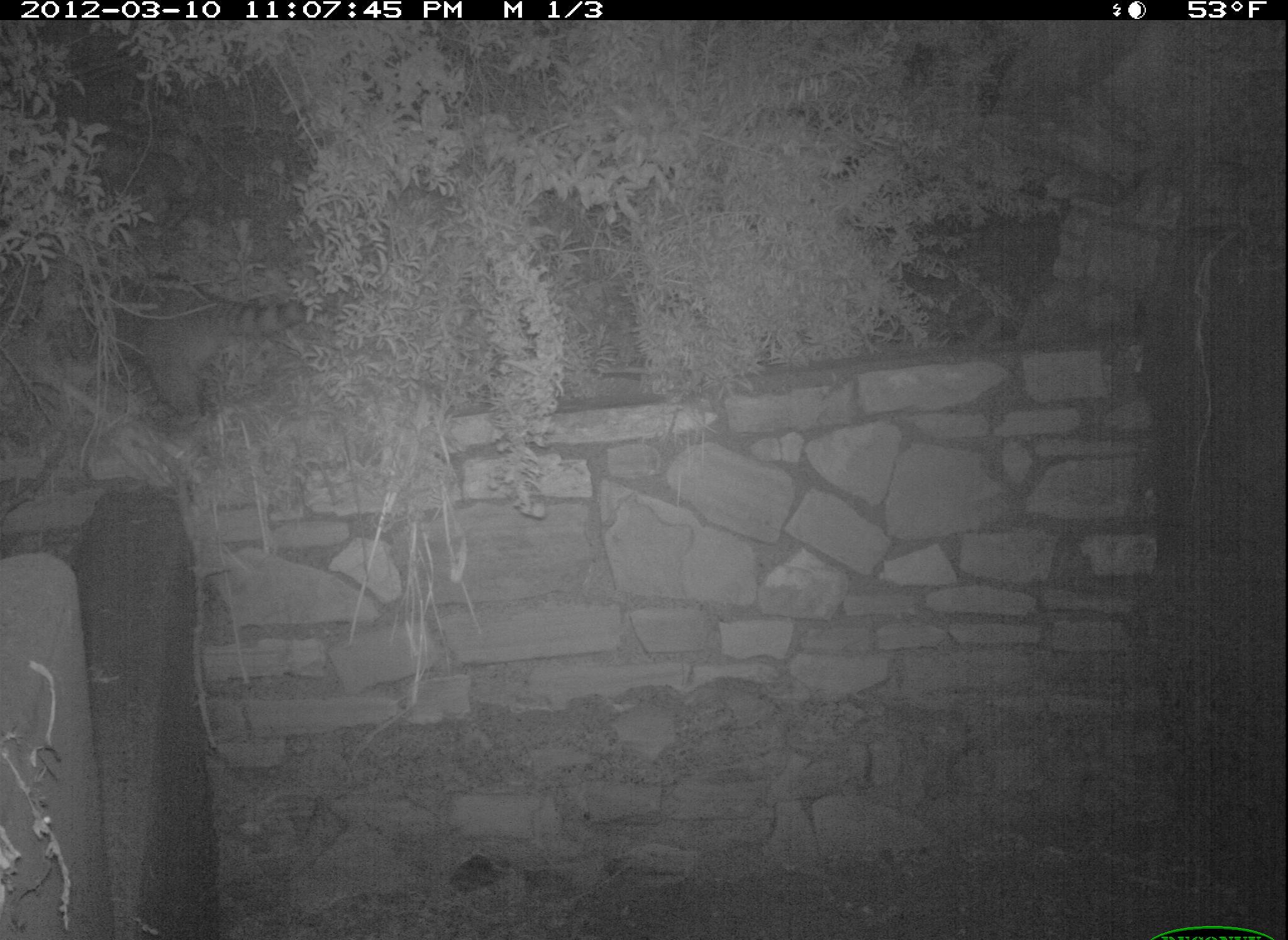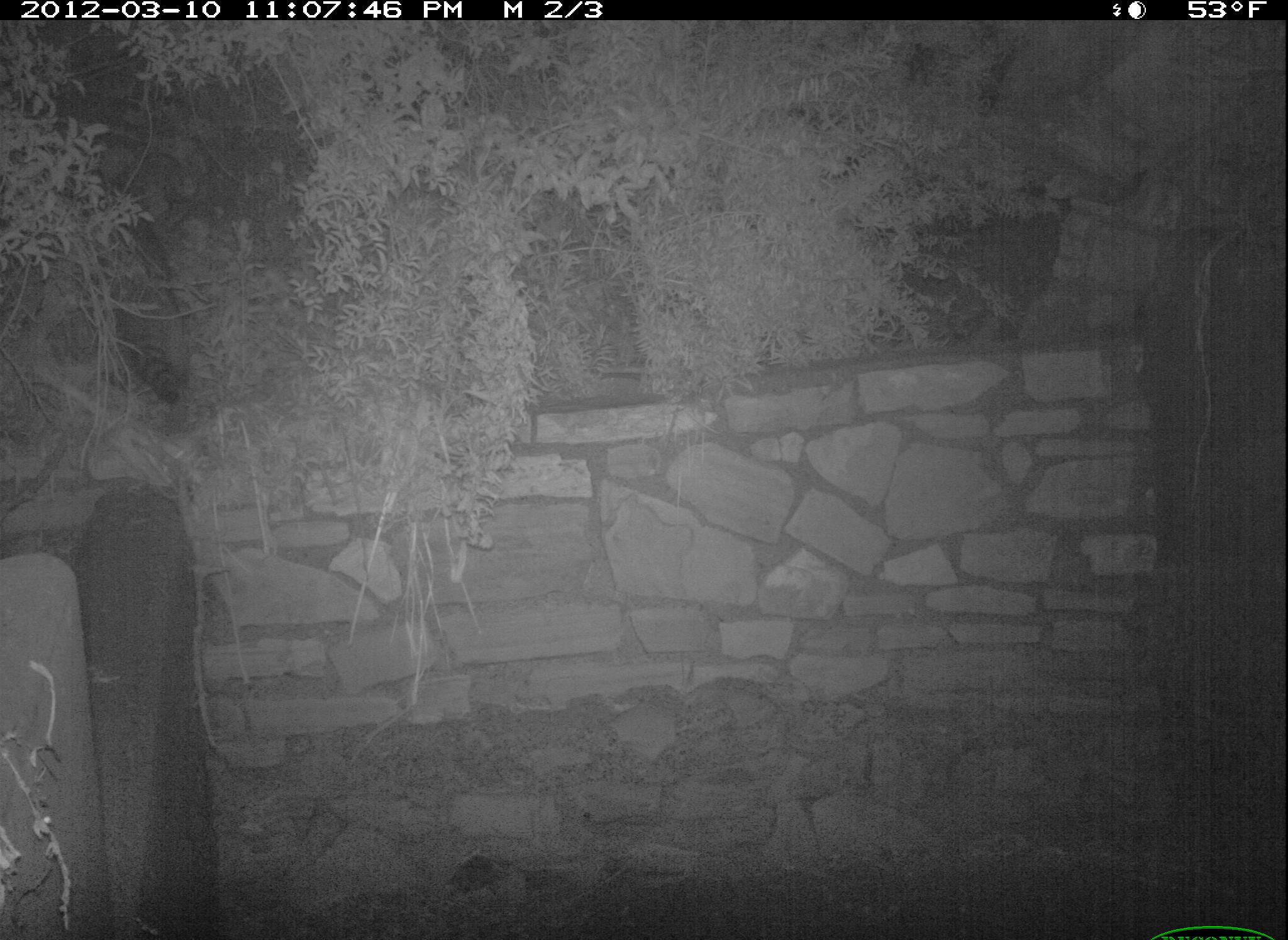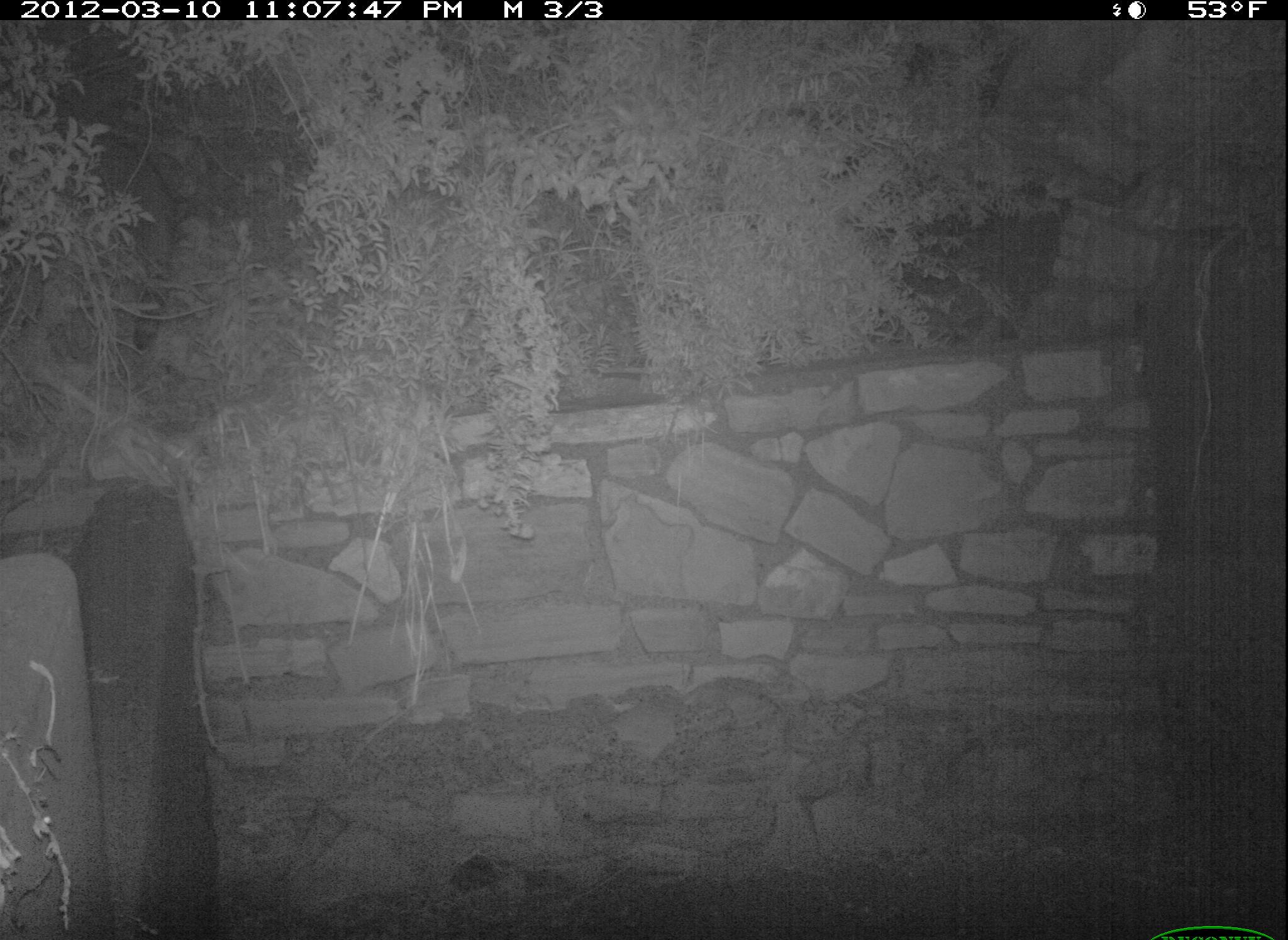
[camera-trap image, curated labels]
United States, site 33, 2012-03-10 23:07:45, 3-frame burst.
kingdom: Animalia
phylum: Chordata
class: Mammalia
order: Carnivora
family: Procyonidae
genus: Procyon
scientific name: Procyon lotor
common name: raccoon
Raccoon (Procyon lotor).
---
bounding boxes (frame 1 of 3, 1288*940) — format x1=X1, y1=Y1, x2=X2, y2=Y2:
raccoon: x1=29, y1=256, x2=330, y2=438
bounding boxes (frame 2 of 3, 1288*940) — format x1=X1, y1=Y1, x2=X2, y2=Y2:
raccoon: x1=92, y1=176, x2=201, y2=414